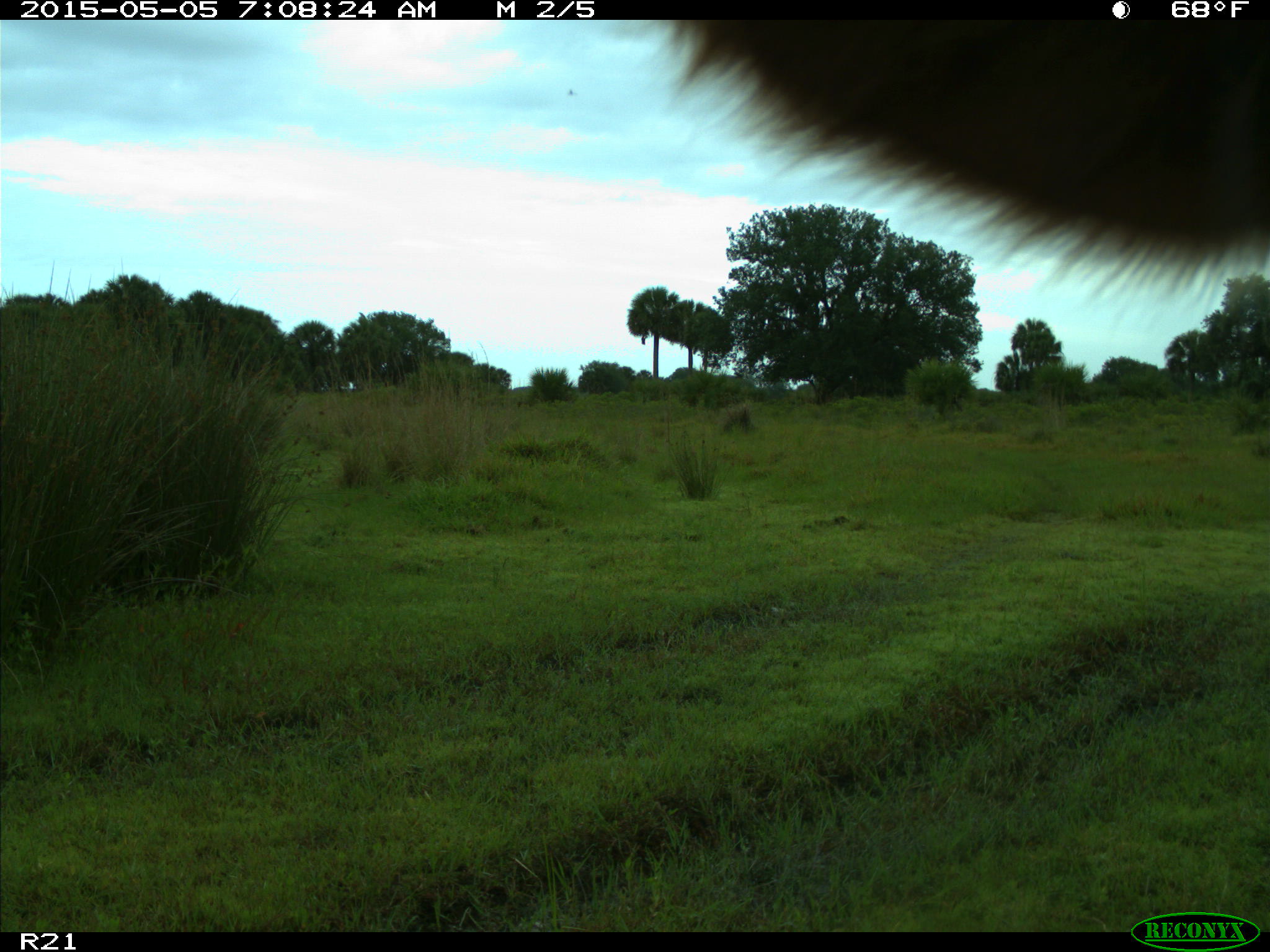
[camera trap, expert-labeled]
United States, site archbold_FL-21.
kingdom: Animalia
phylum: Chordata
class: Mammalia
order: Artiodactyla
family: Bovidae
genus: Bos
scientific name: Bos taurus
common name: domestic cow